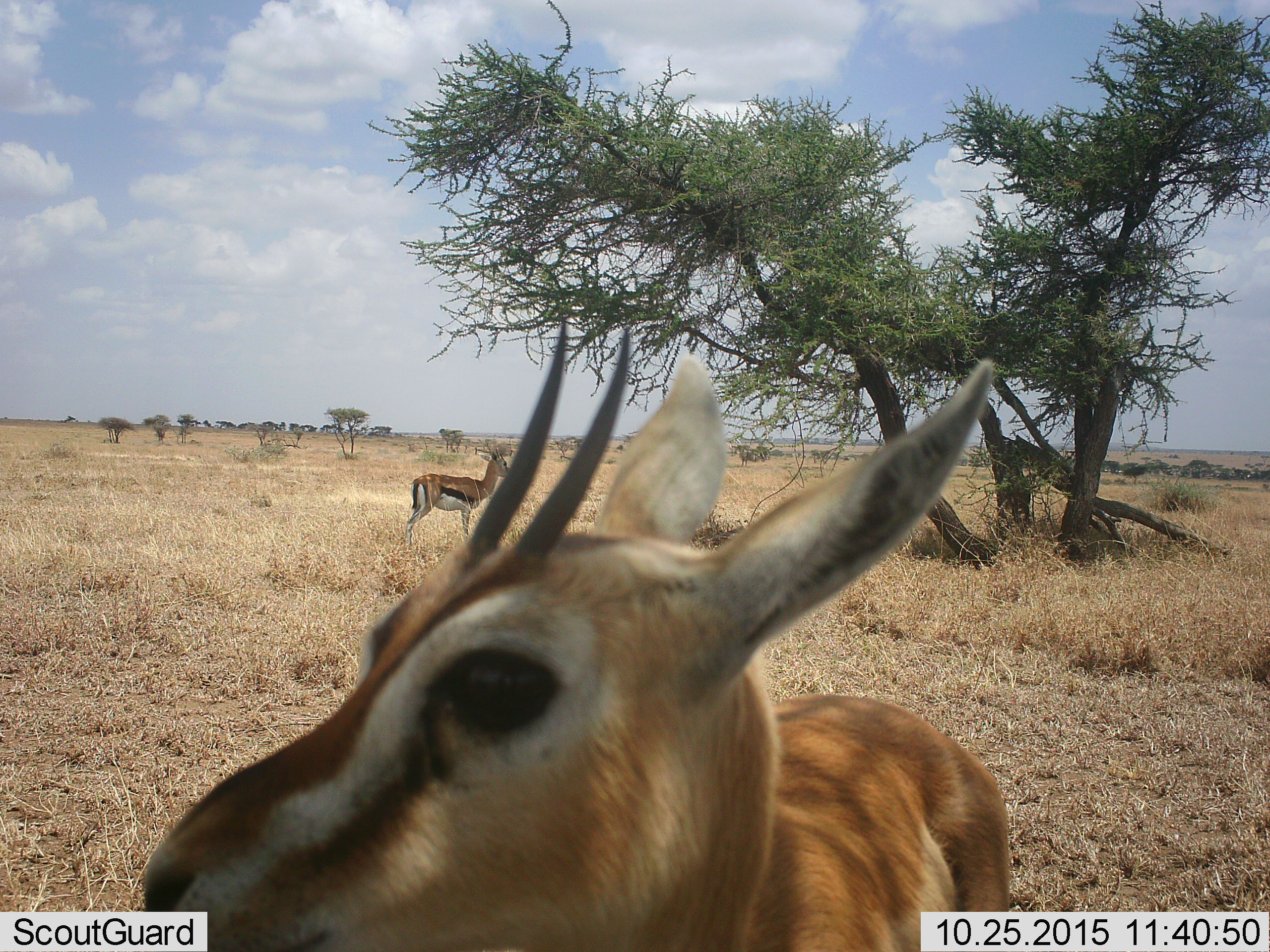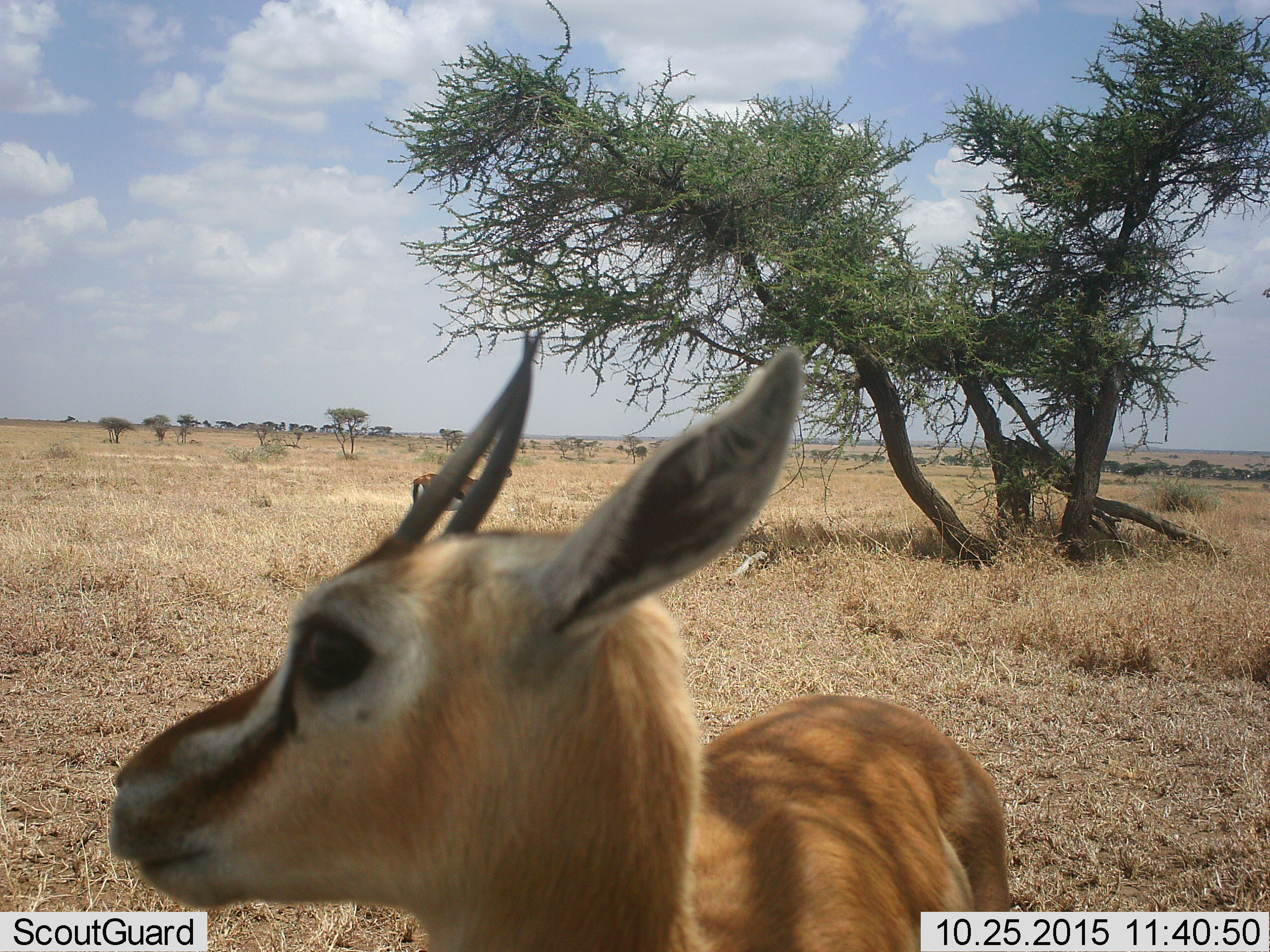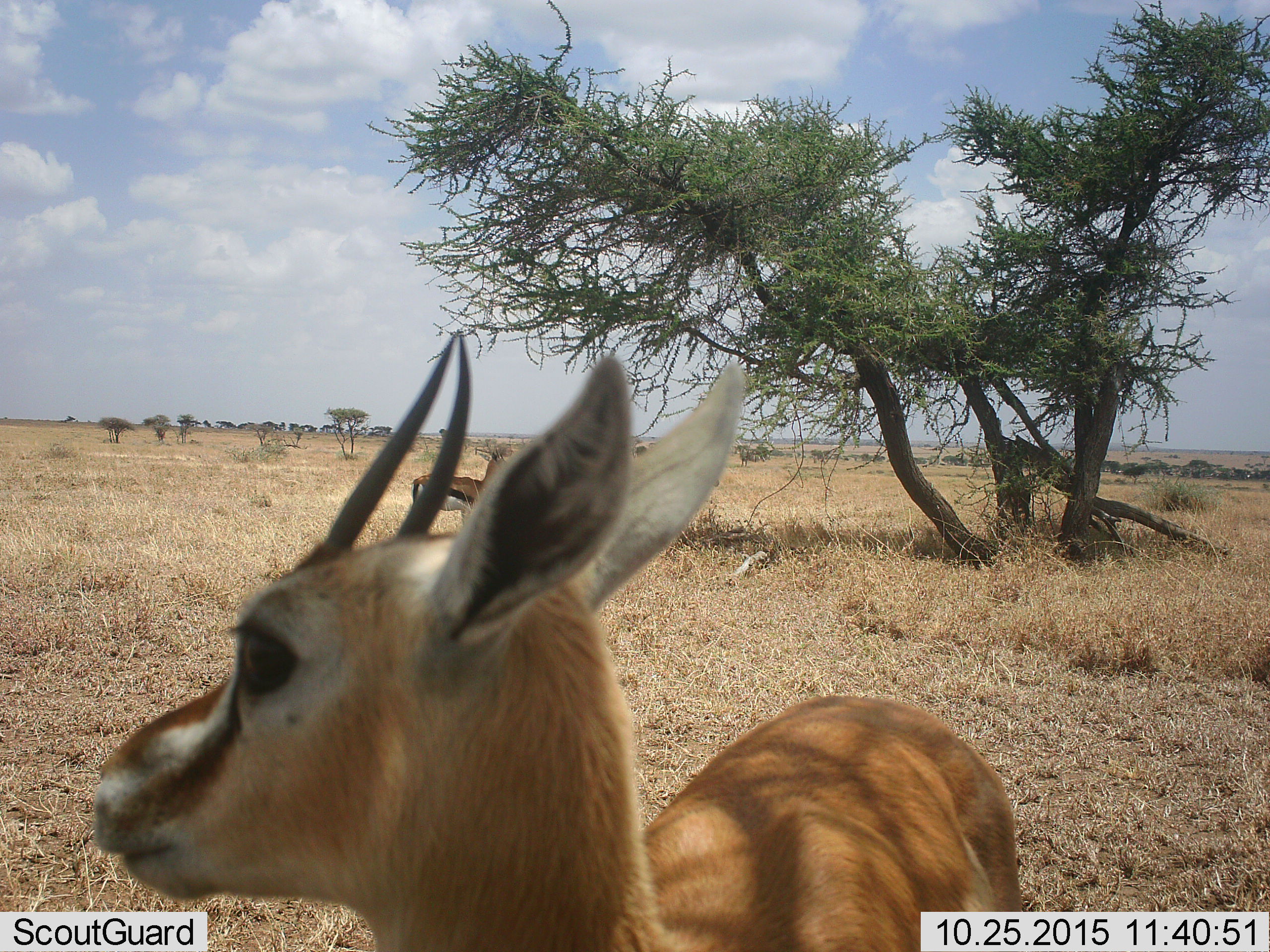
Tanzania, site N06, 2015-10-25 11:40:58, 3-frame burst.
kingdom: Animalia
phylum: Chordata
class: Mammalia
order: Artiodactyla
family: Bovidae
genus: Eudorcas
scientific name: Eudorcas thomsonii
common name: thomson's gazelle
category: gazellethomsons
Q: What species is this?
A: Gazellethomsons (thomson's gazelle) (Eudorcas thomsonii).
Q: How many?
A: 2.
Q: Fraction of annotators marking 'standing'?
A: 100%.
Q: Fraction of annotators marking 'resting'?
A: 0%.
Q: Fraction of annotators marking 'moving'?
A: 33%.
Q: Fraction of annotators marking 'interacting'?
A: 33%.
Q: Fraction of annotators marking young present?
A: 0%.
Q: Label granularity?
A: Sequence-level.